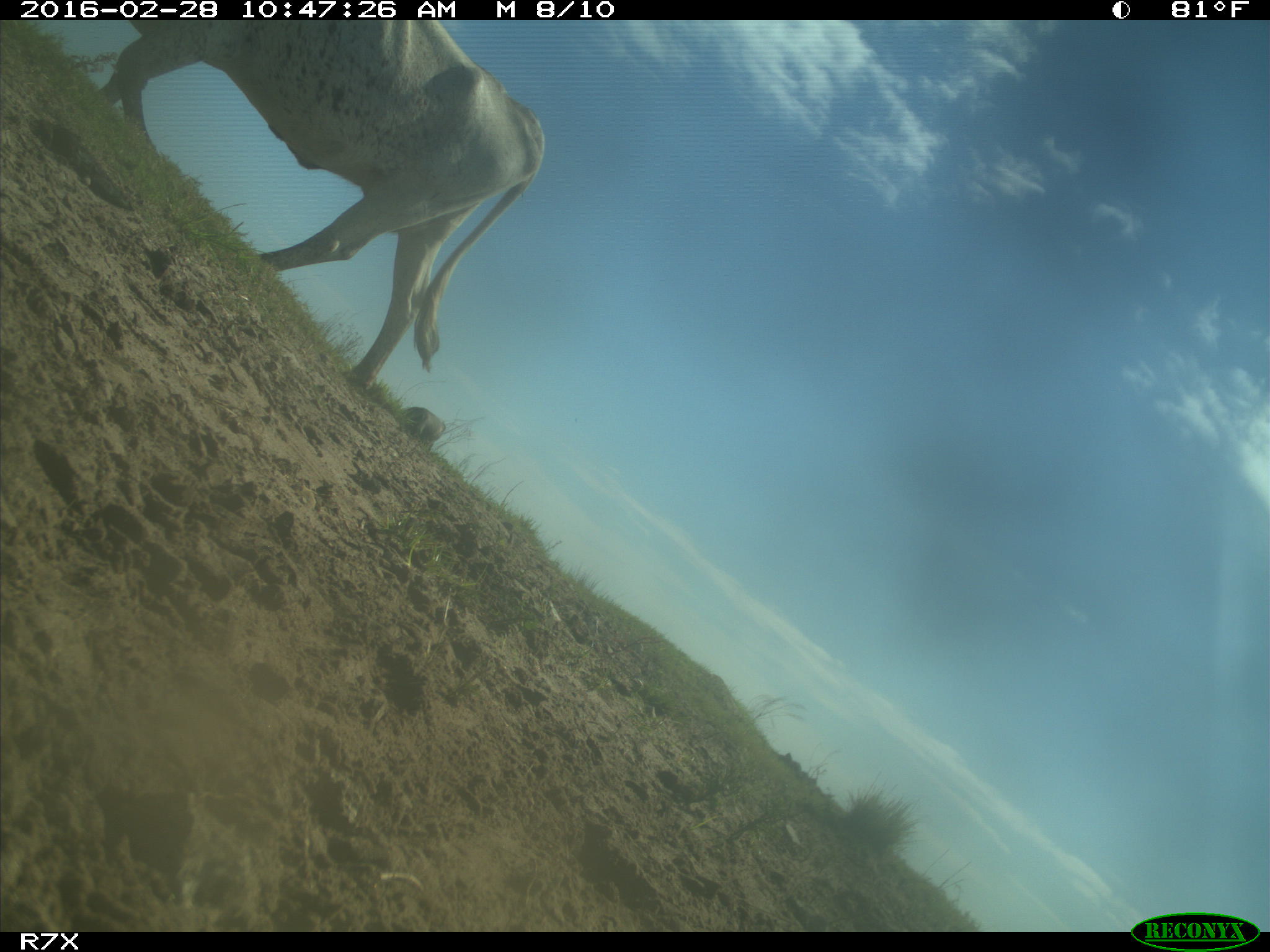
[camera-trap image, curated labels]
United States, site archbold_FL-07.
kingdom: Animalia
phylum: Chordata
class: Mammalia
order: Artiodactyla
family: Bovidae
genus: Bos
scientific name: Bos taurus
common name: domestic cow